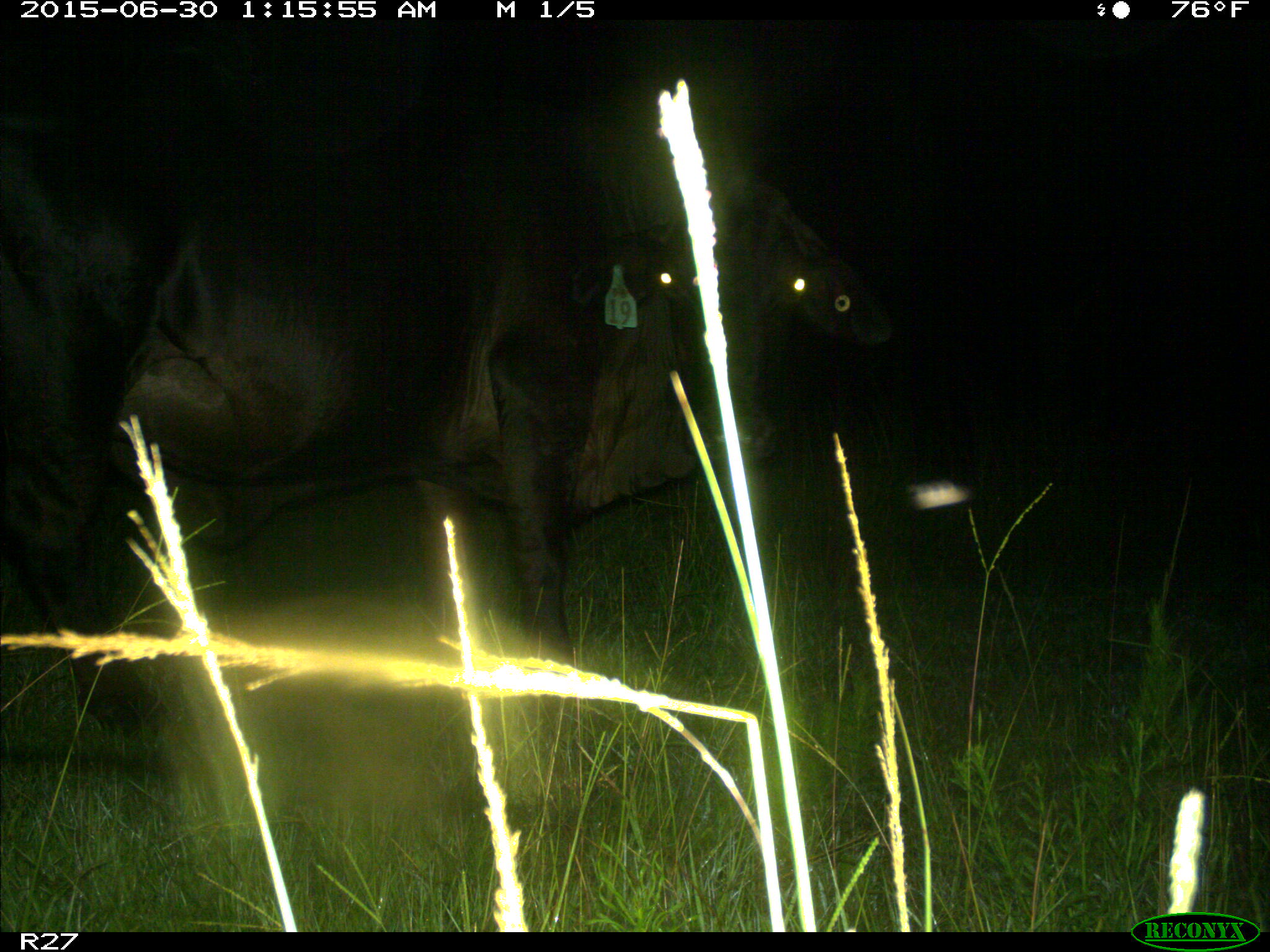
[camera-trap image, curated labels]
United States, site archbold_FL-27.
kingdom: Animalia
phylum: Chordata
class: Mammalia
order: Artiodactyla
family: Bovidae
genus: Bos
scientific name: Bos taurus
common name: domestic cow